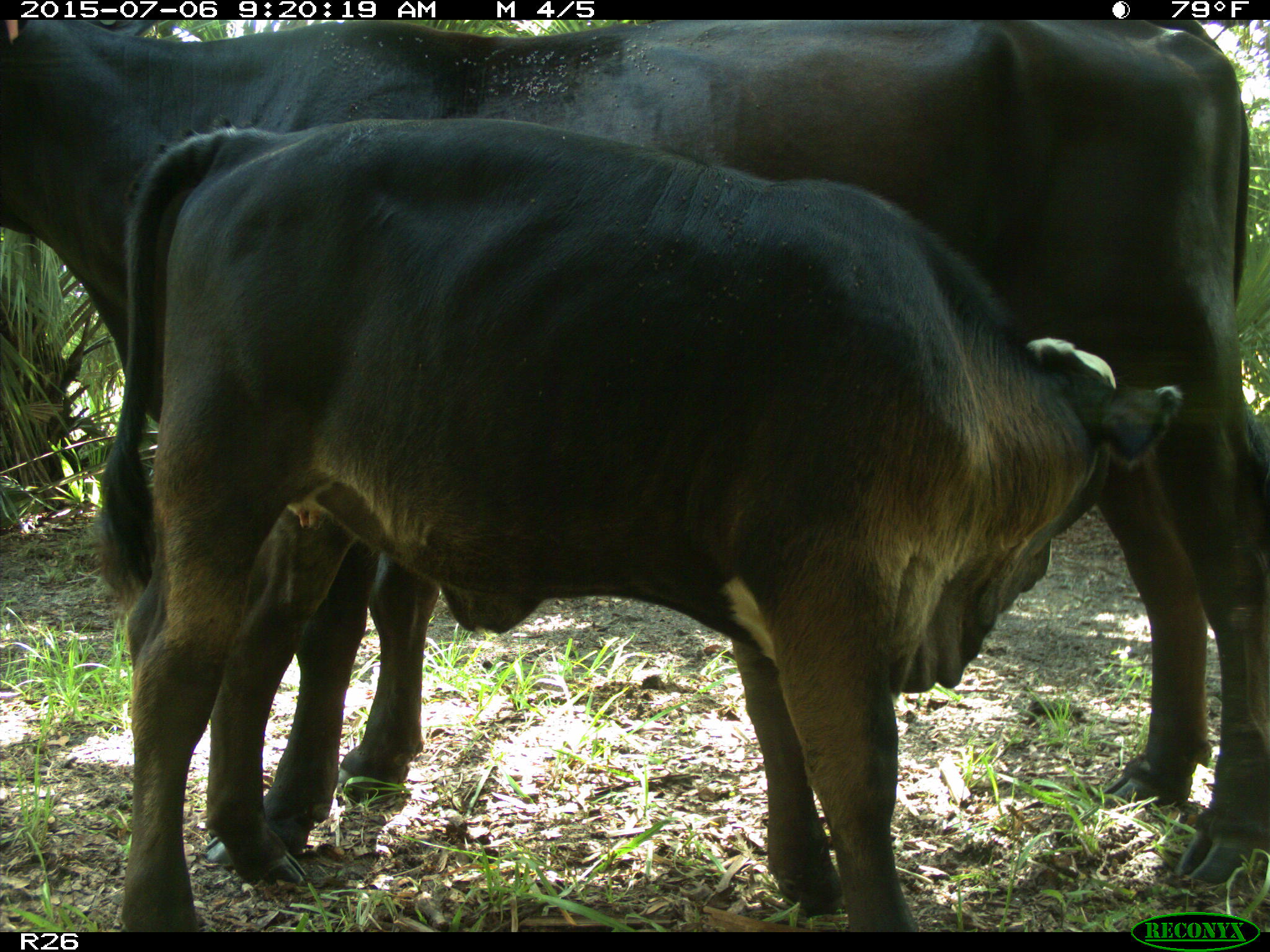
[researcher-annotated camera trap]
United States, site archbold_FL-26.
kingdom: Animalia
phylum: Chordata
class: Mammalia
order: Artiodactyla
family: Bovidae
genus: Bos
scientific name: Bos taurus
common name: domestic cow